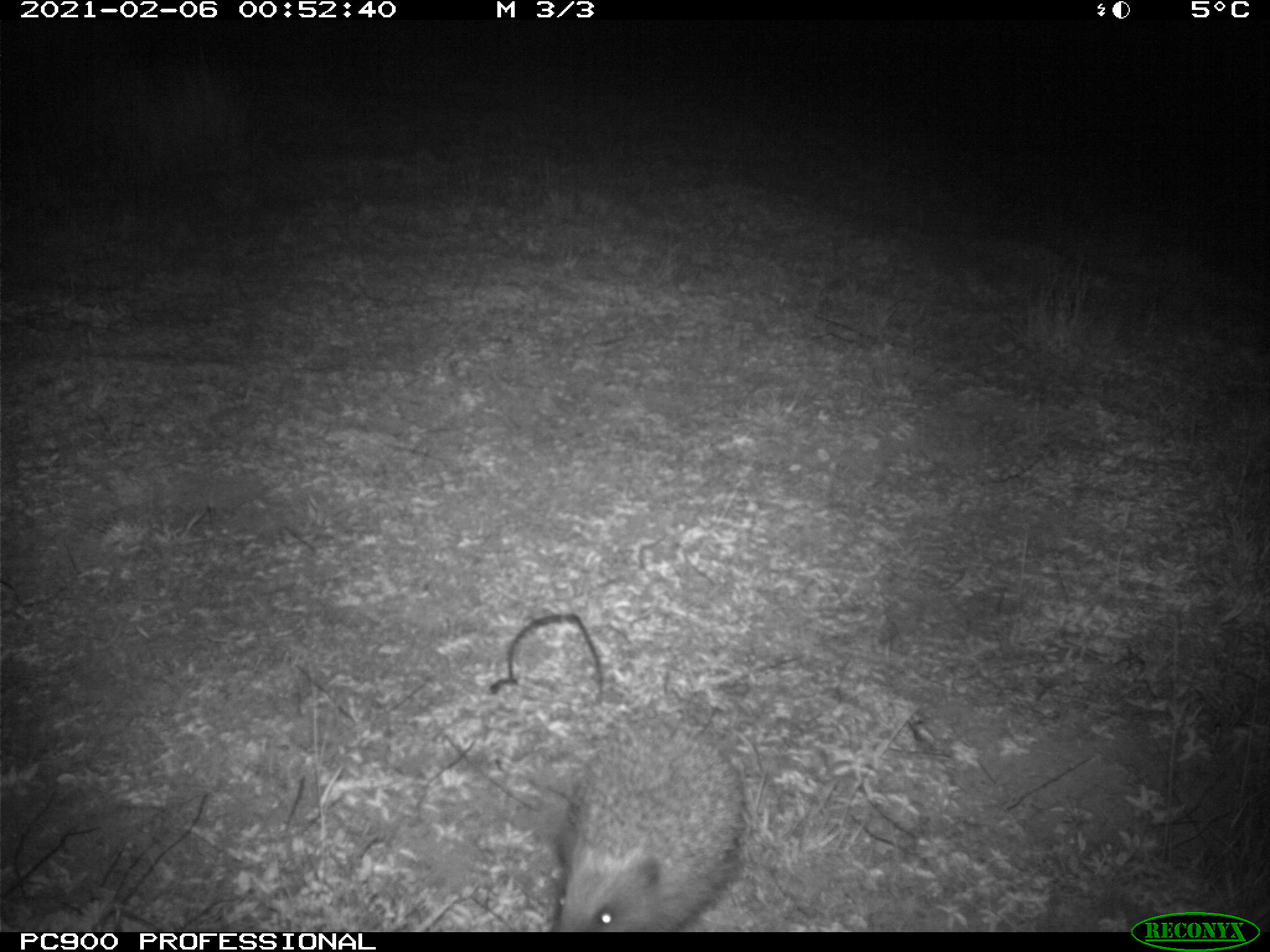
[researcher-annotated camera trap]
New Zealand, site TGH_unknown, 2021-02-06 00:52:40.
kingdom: Animalia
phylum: Chordata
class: Mammalia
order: Eulipotyphla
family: Erinaceidae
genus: Erinaceus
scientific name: Erinaceus europaeus europaeus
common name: european hedgehog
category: hedgehog